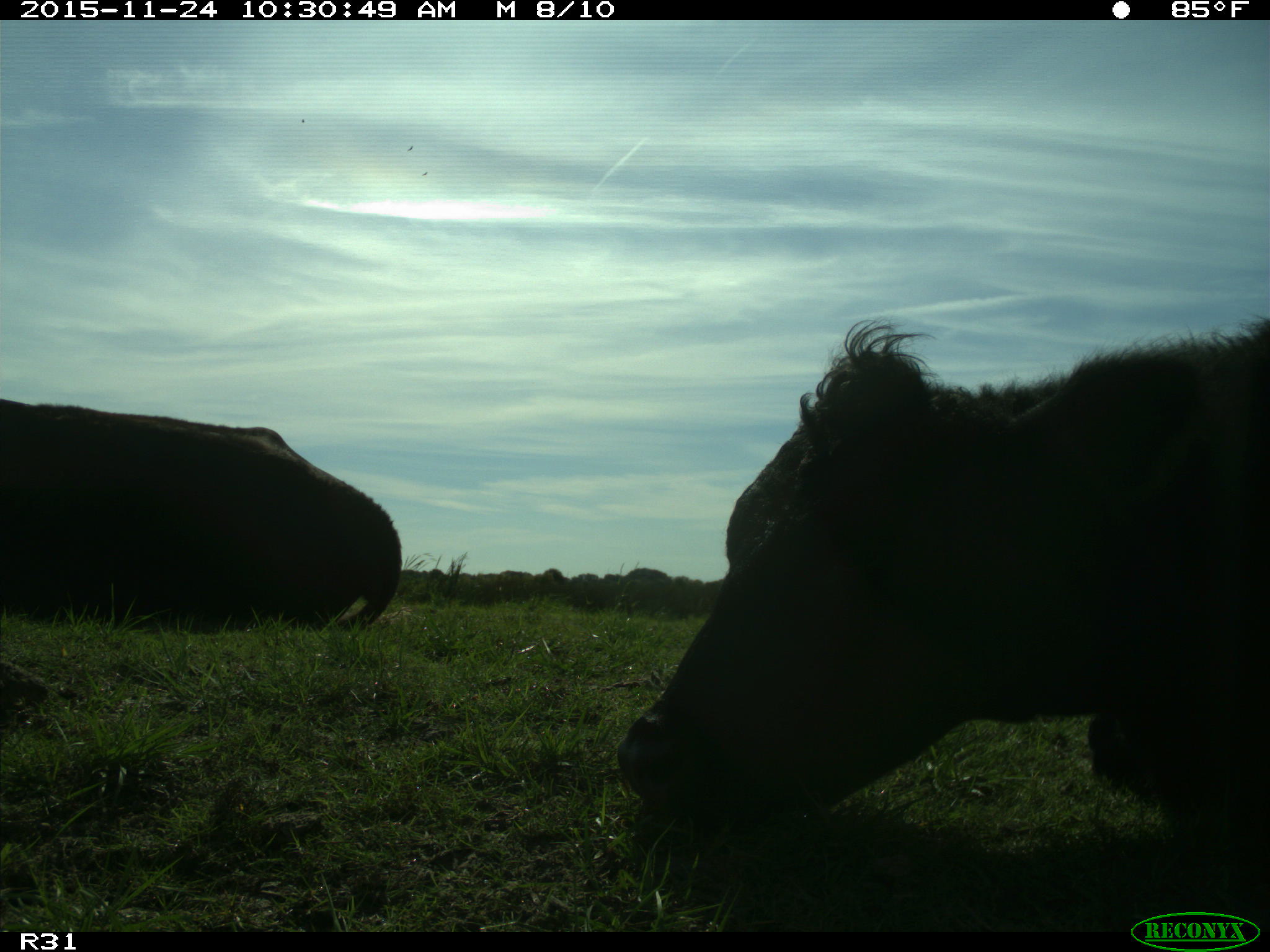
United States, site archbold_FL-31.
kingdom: Animalia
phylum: Chordata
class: Mammalia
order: Artiodactyla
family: Bovidae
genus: Bos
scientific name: Bos taurus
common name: domestic cow